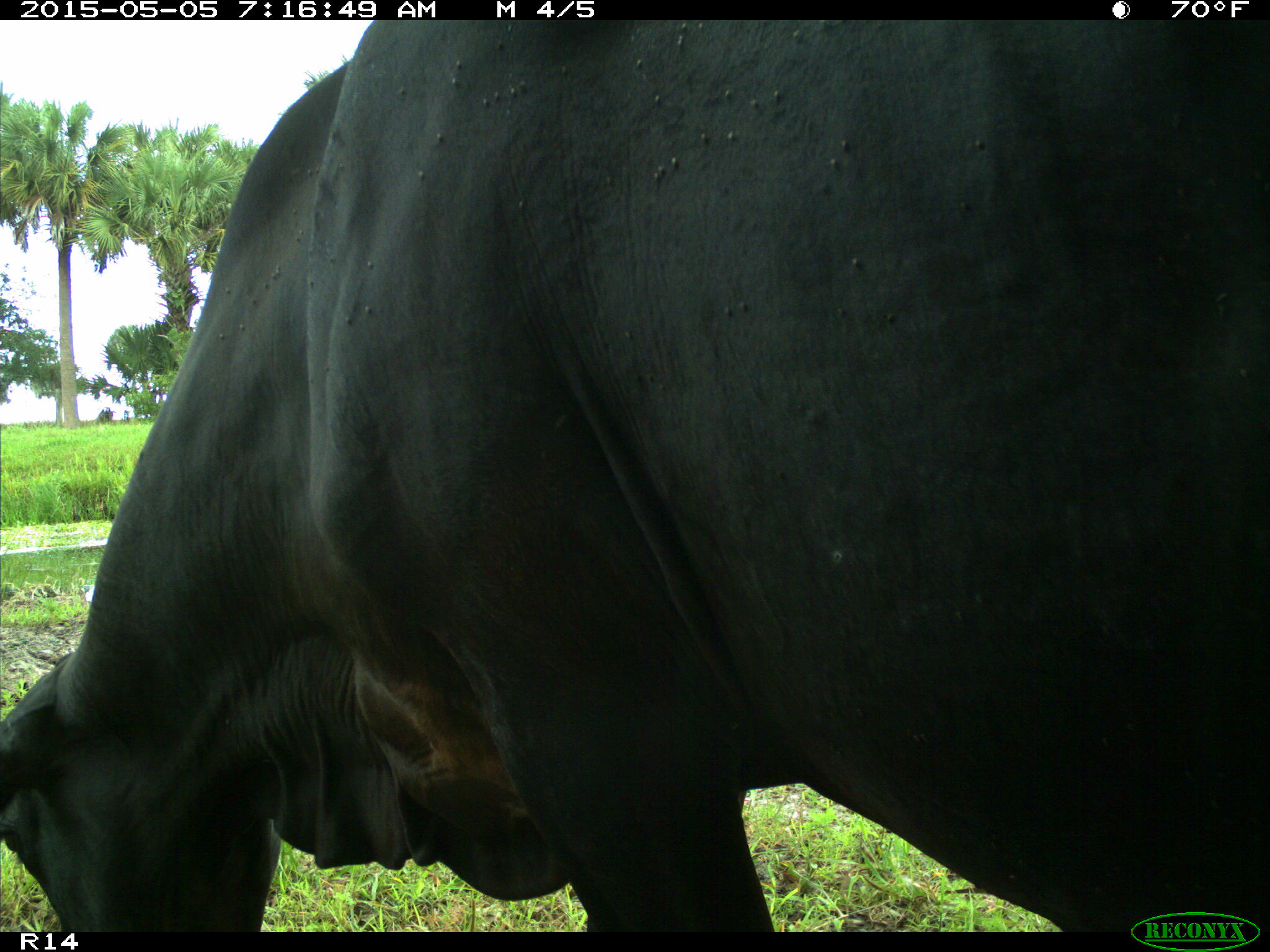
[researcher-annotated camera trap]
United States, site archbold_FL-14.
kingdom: Animalia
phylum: Chordata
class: Mammalia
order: Artiodactyla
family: Bovidae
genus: Bos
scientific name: Bos taurus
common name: domestic cow